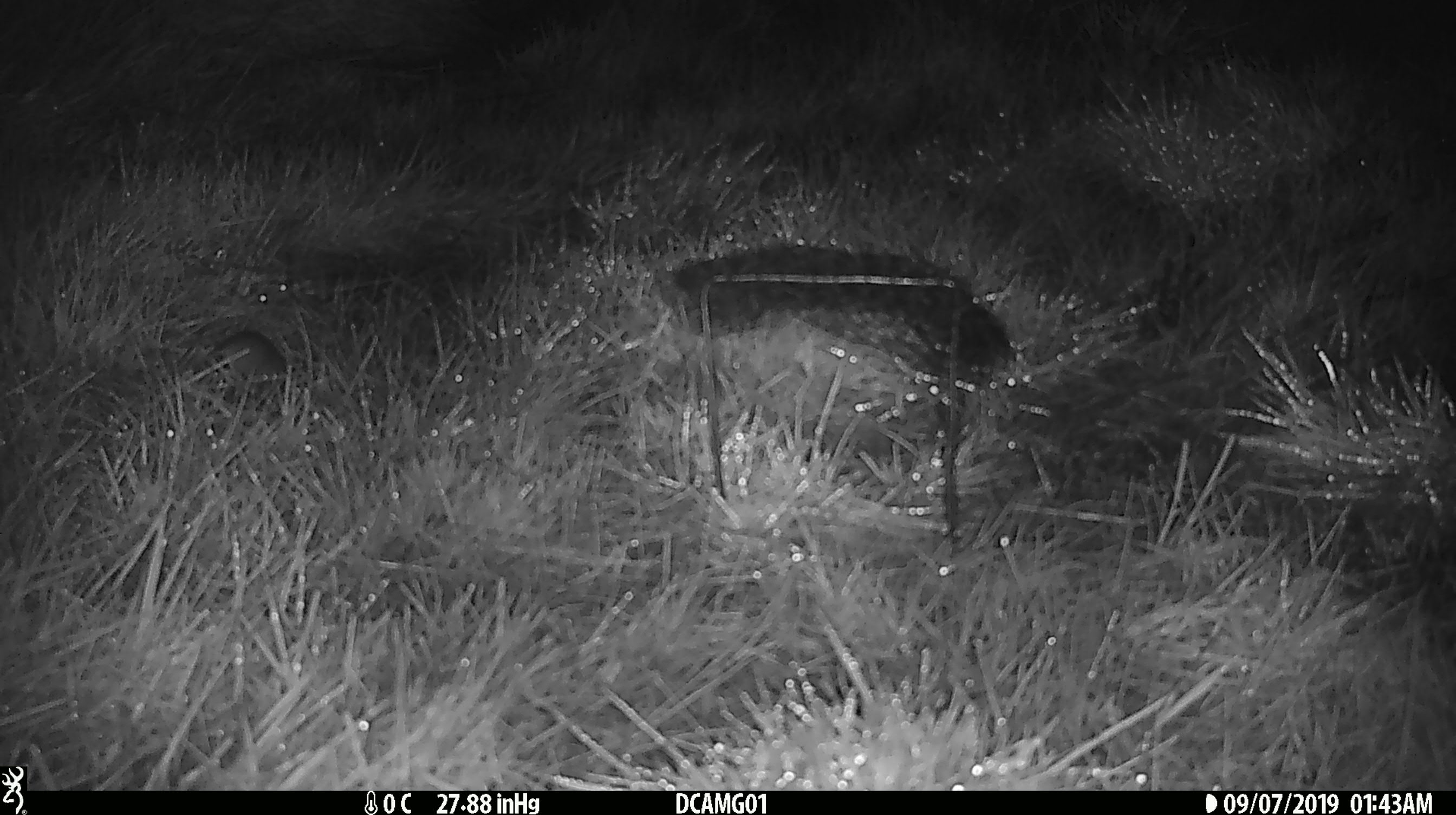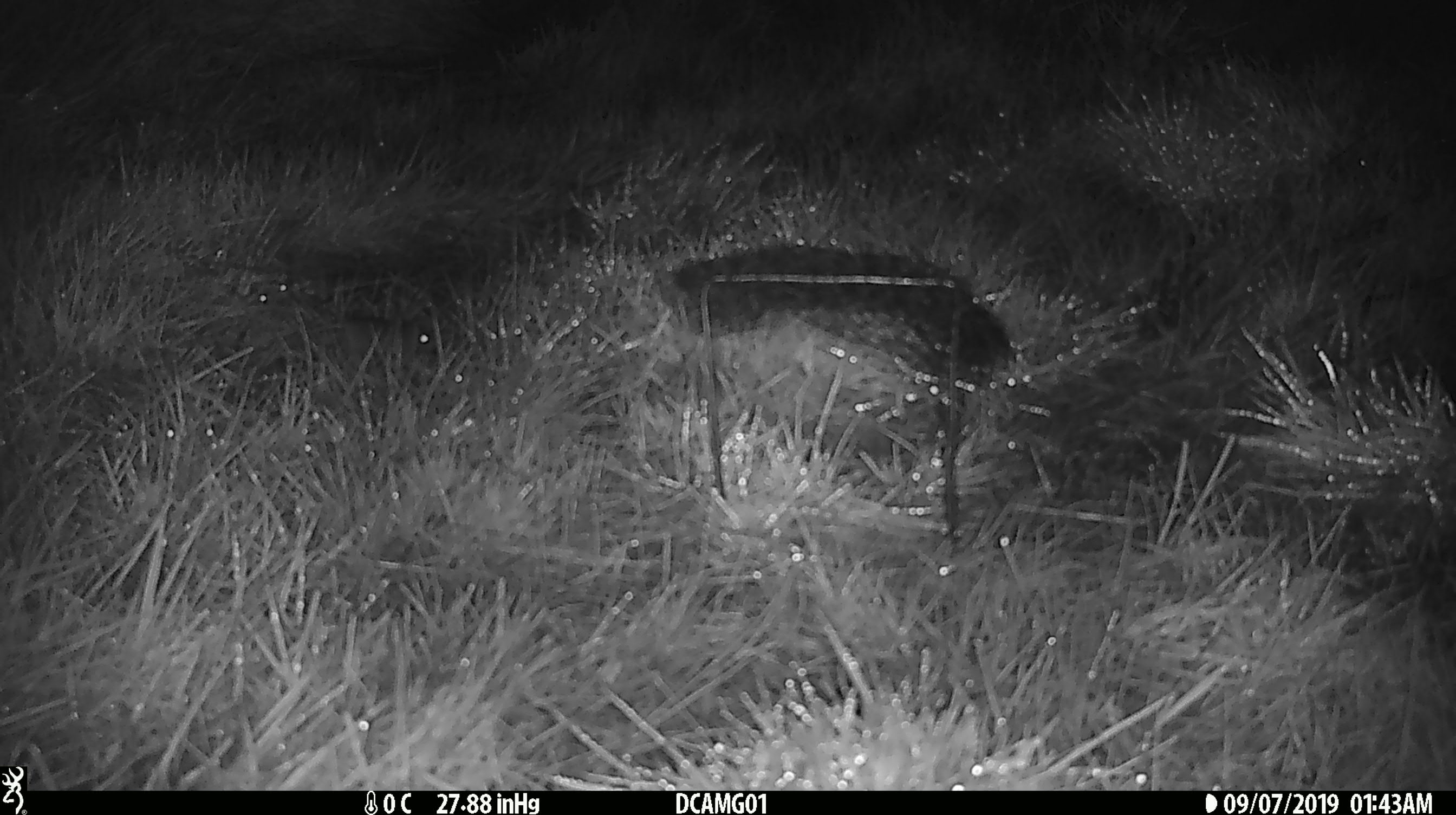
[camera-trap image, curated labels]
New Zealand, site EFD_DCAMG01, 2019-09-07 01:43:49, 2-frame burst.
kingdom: Animalia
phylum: Chordata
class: Mammalia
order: Rodentia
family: Muridae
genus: Mus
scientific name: Mus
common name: mouse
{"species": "mouse (Mus)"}